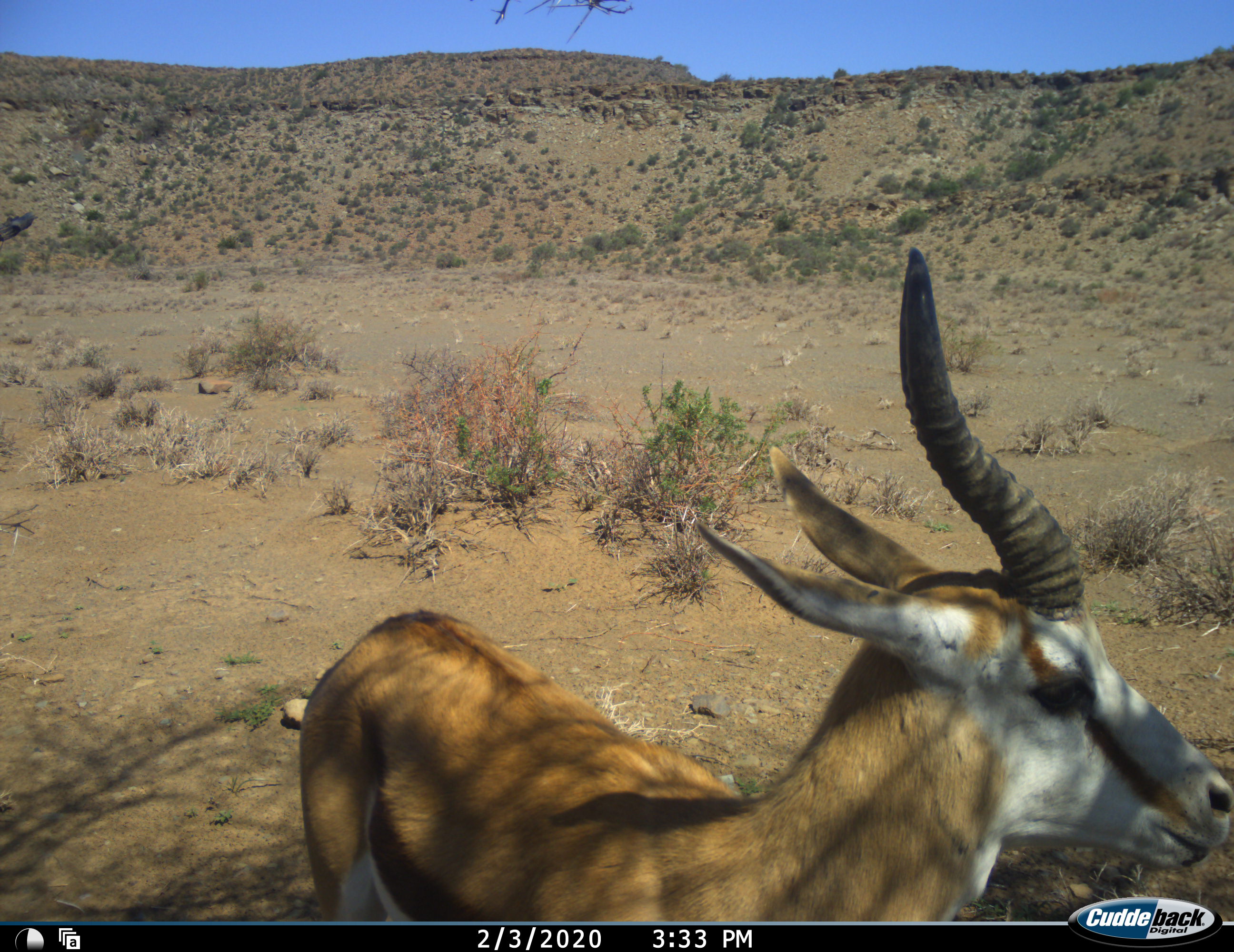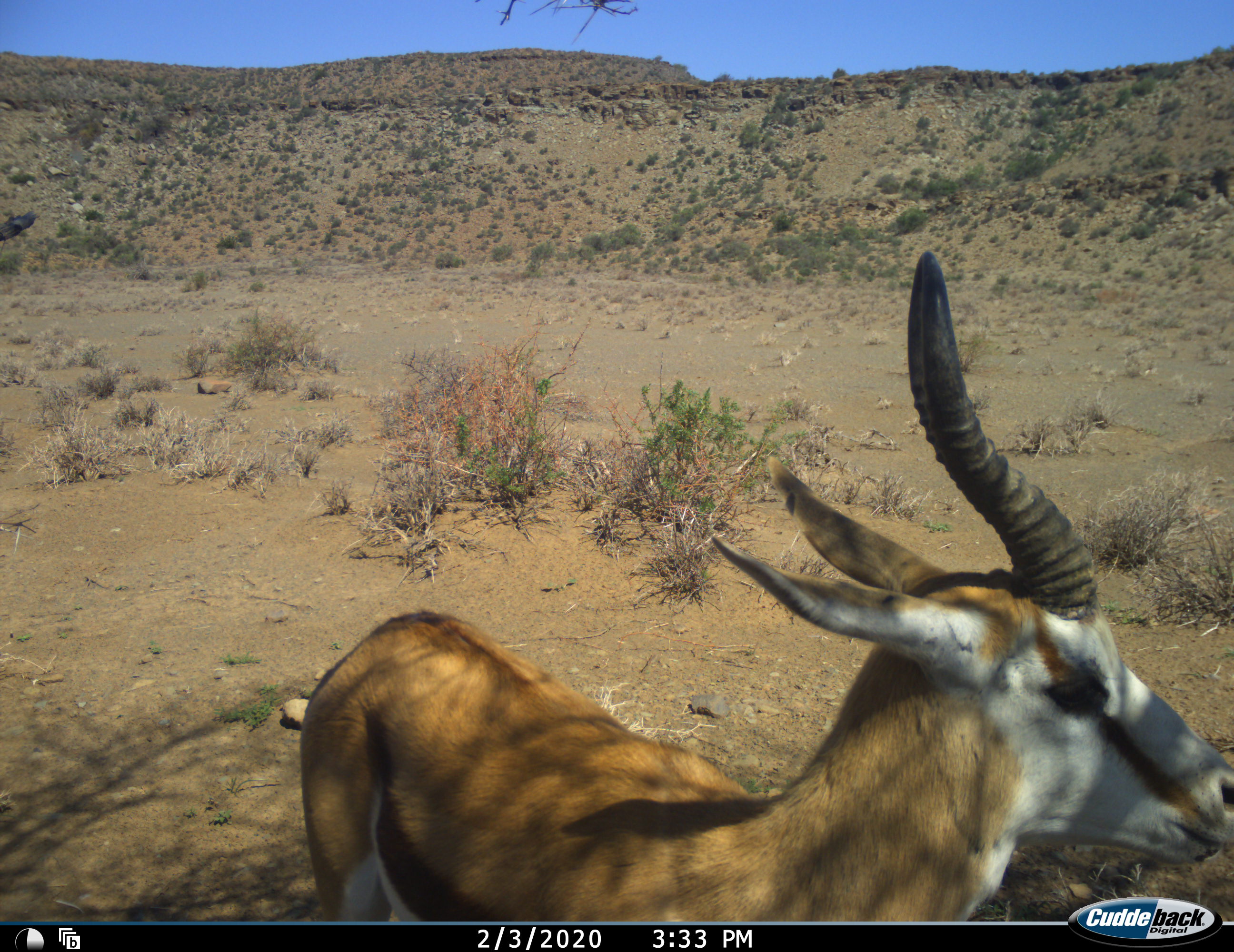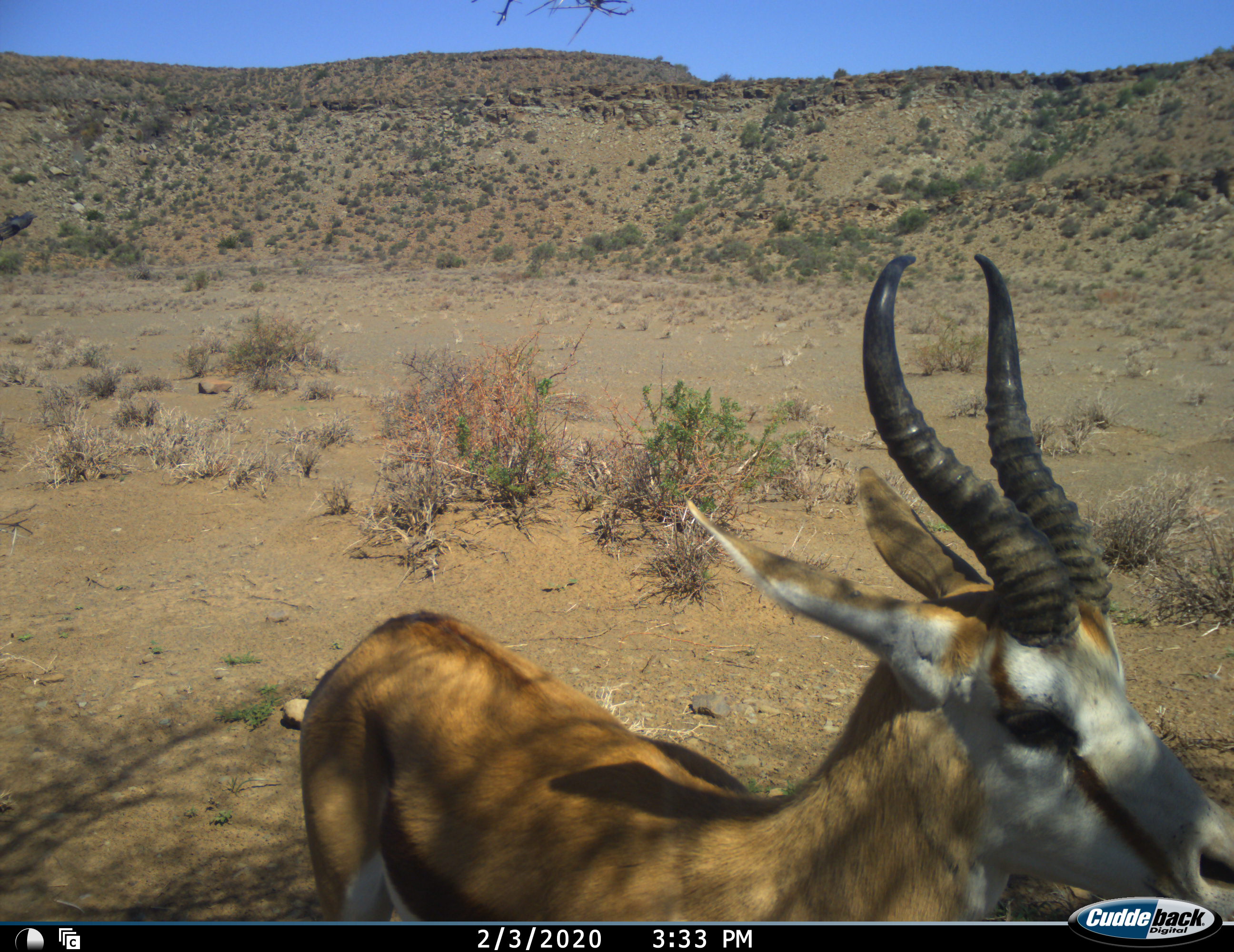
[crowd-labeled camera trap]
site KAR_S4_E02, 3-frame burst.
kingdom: Animalia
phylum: Chordata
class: Mammalia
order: Artiodactyla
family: Bovidae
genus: Antidorcas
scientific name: Antidorcas marsupialis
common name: springbok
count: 1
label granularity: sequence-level